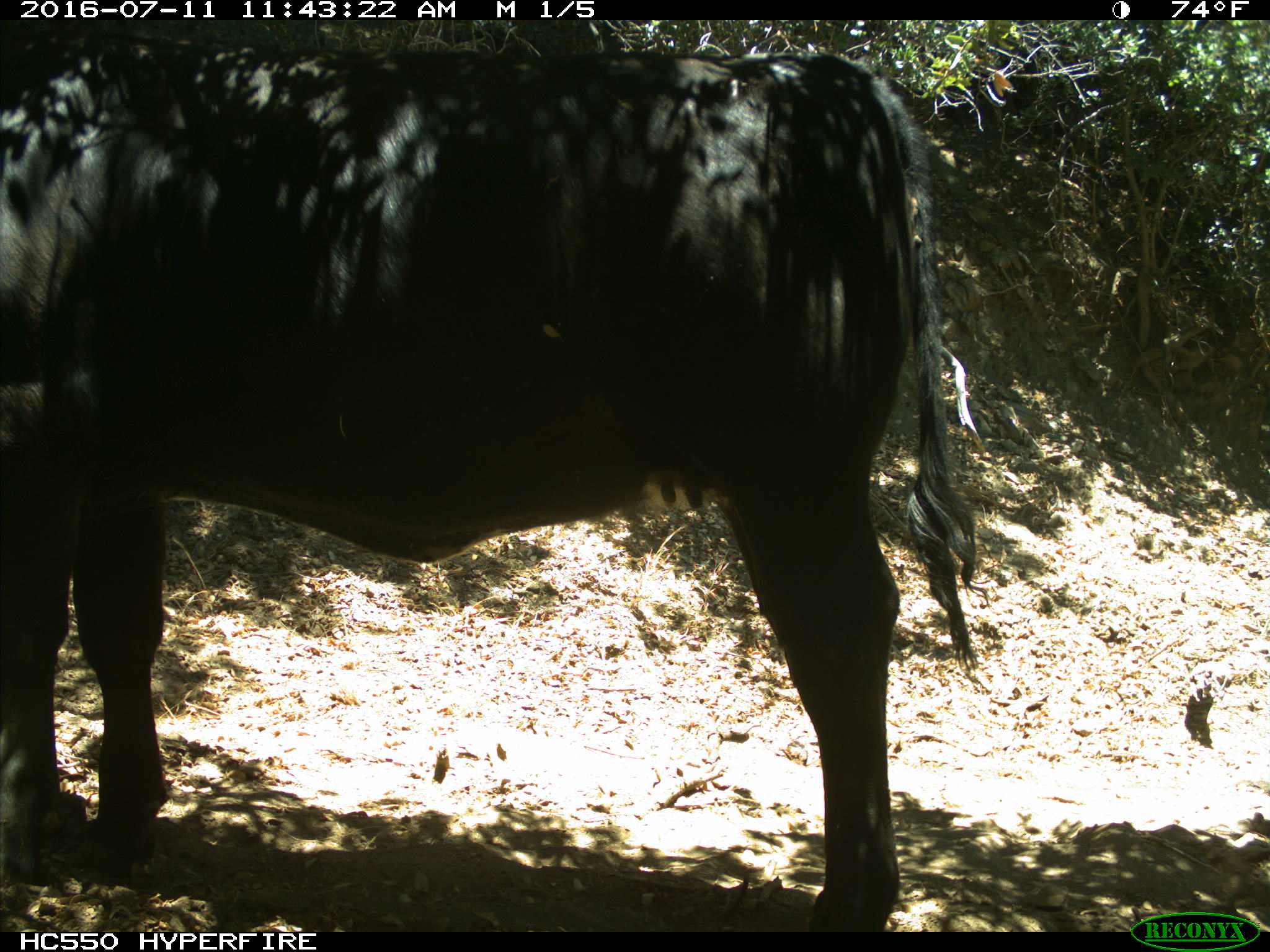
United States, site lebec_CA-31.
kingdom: Animalia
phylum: Chordata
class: Mammalia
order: Artiodactyla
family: Bovidae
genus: Bos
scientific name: Bos taurus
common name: domestic cow